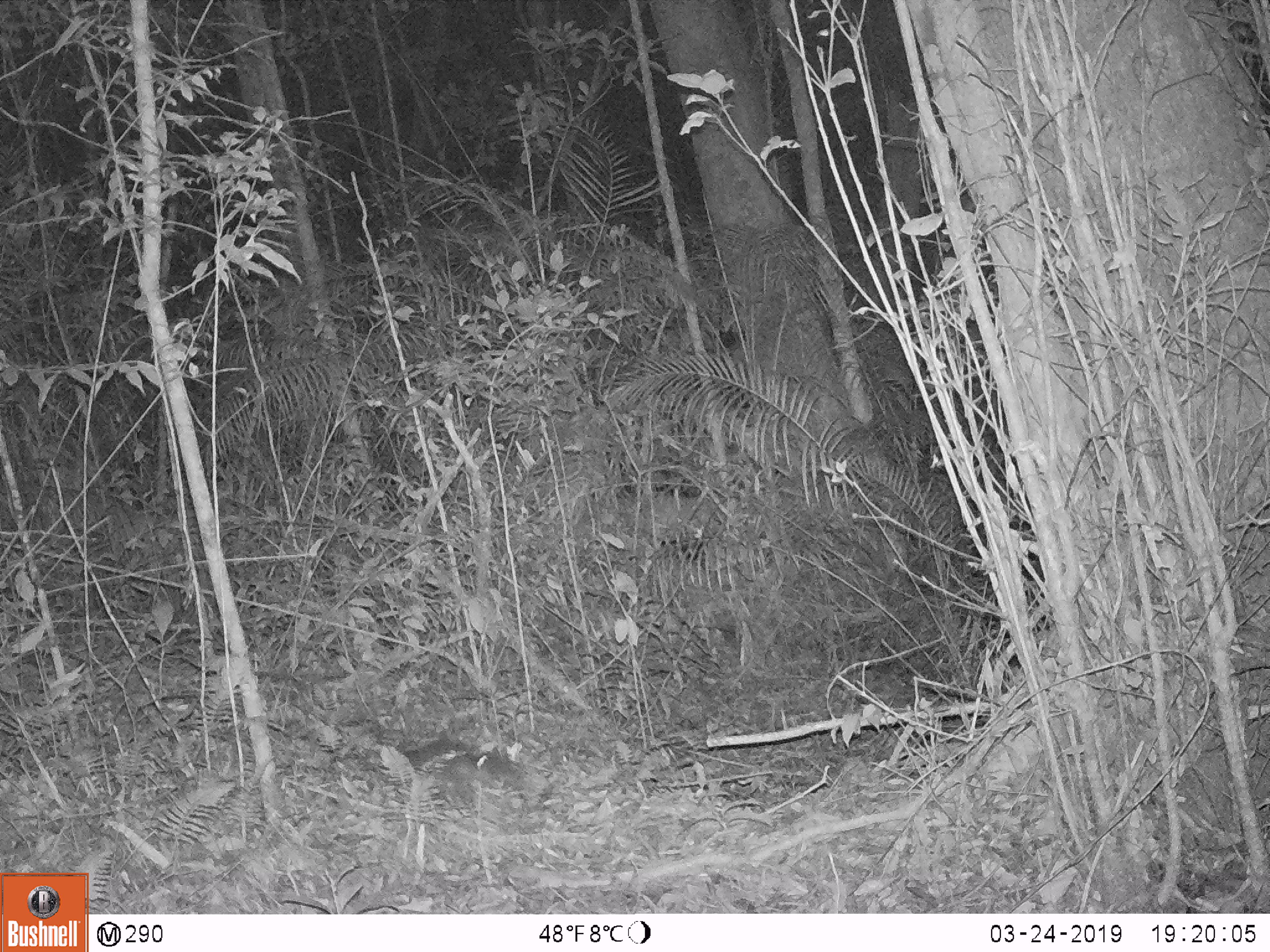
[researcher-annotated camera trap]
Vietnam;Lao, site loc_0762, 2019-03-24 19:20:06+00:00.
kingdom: Animalia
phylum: Chordata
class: Mammalia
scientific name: Mammalia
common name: mammal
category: unidentified small mammal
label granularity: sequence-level